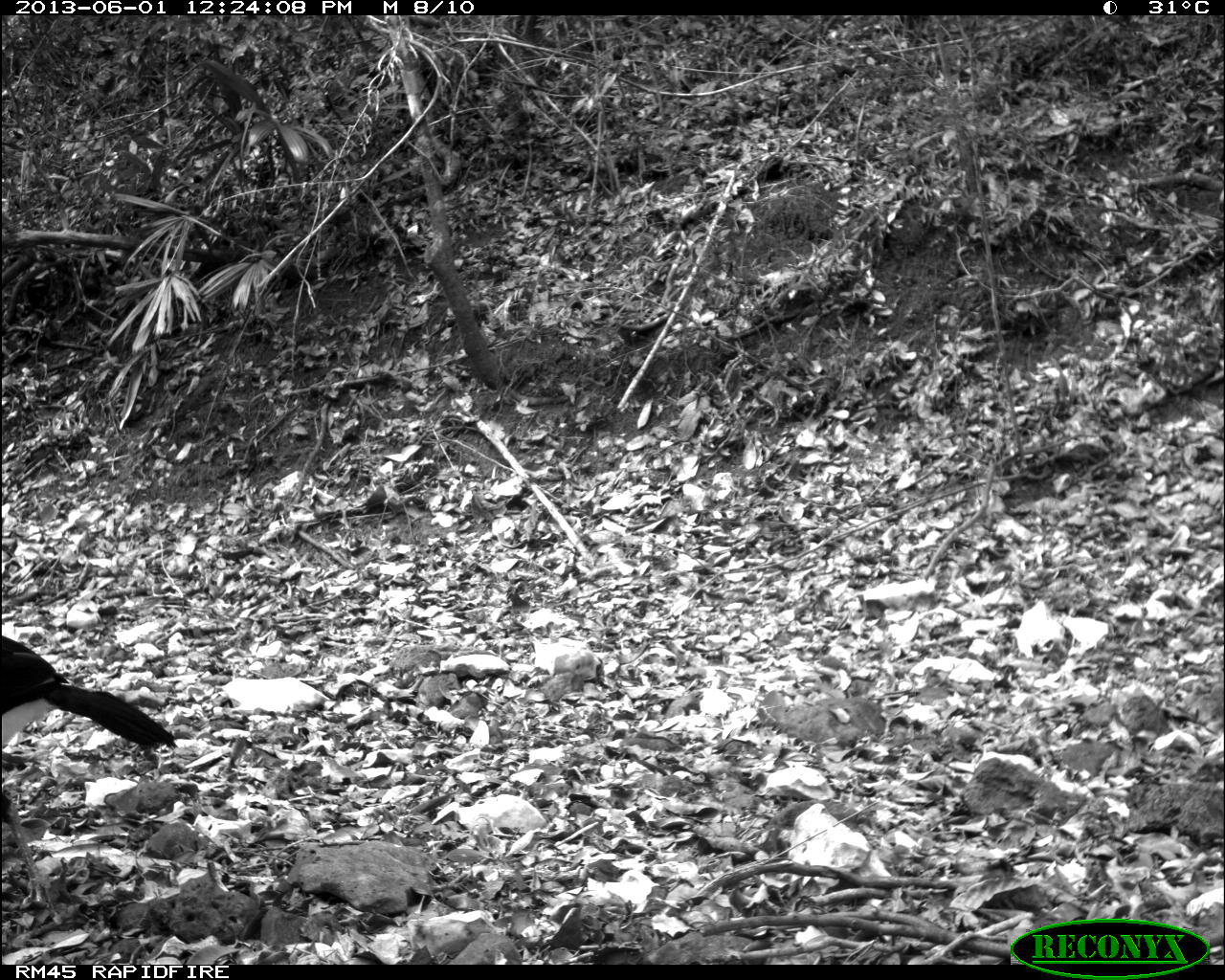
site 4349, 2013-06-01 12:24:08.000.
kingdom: Animalia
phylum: Chordata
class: Aves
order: Galliformes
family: Cracidae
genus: Crax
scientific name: Crax rubra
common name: great curassow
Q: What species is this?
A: Crax rubra (great curassow).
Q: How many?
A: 1.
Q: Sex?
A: Male.